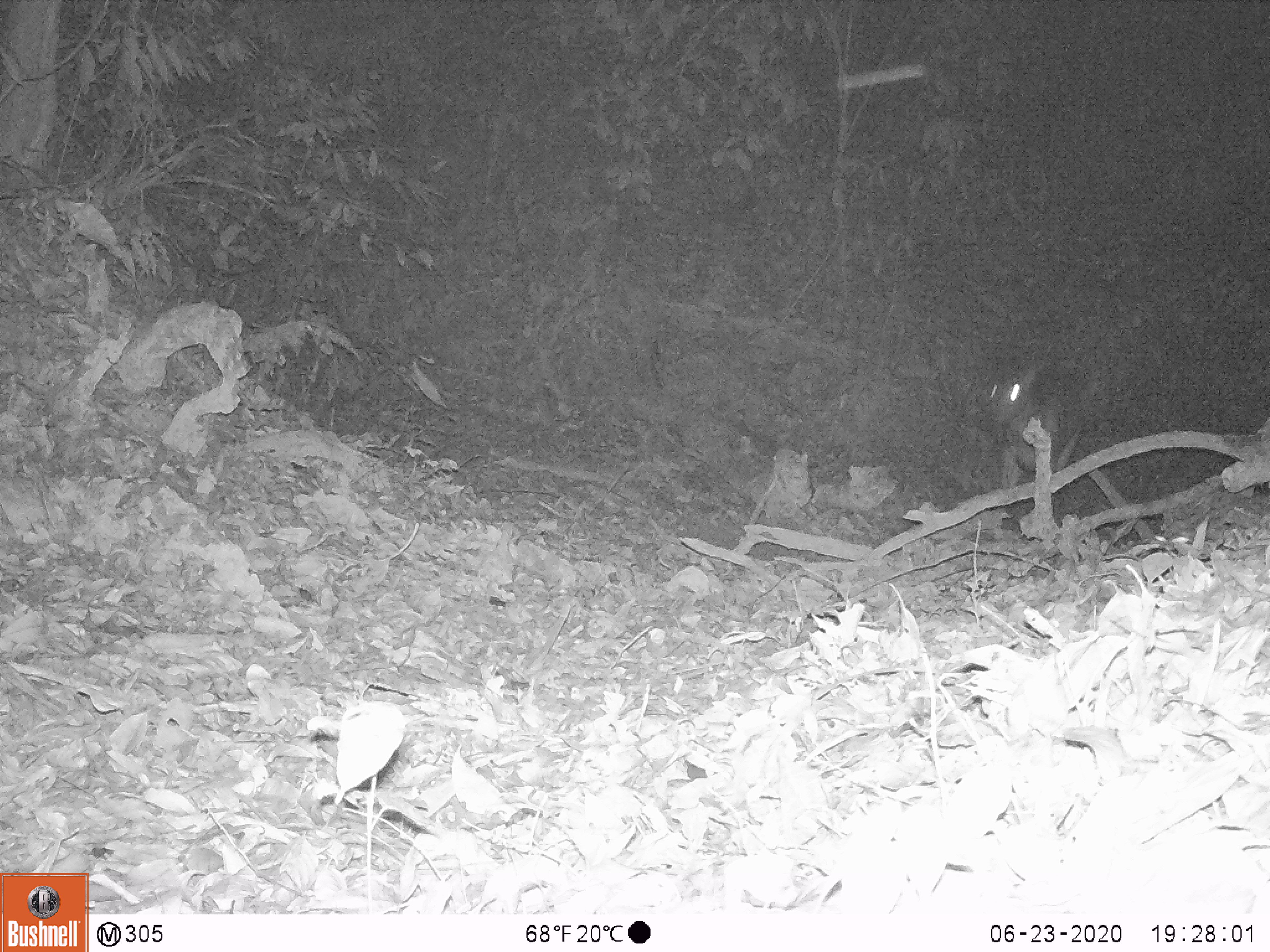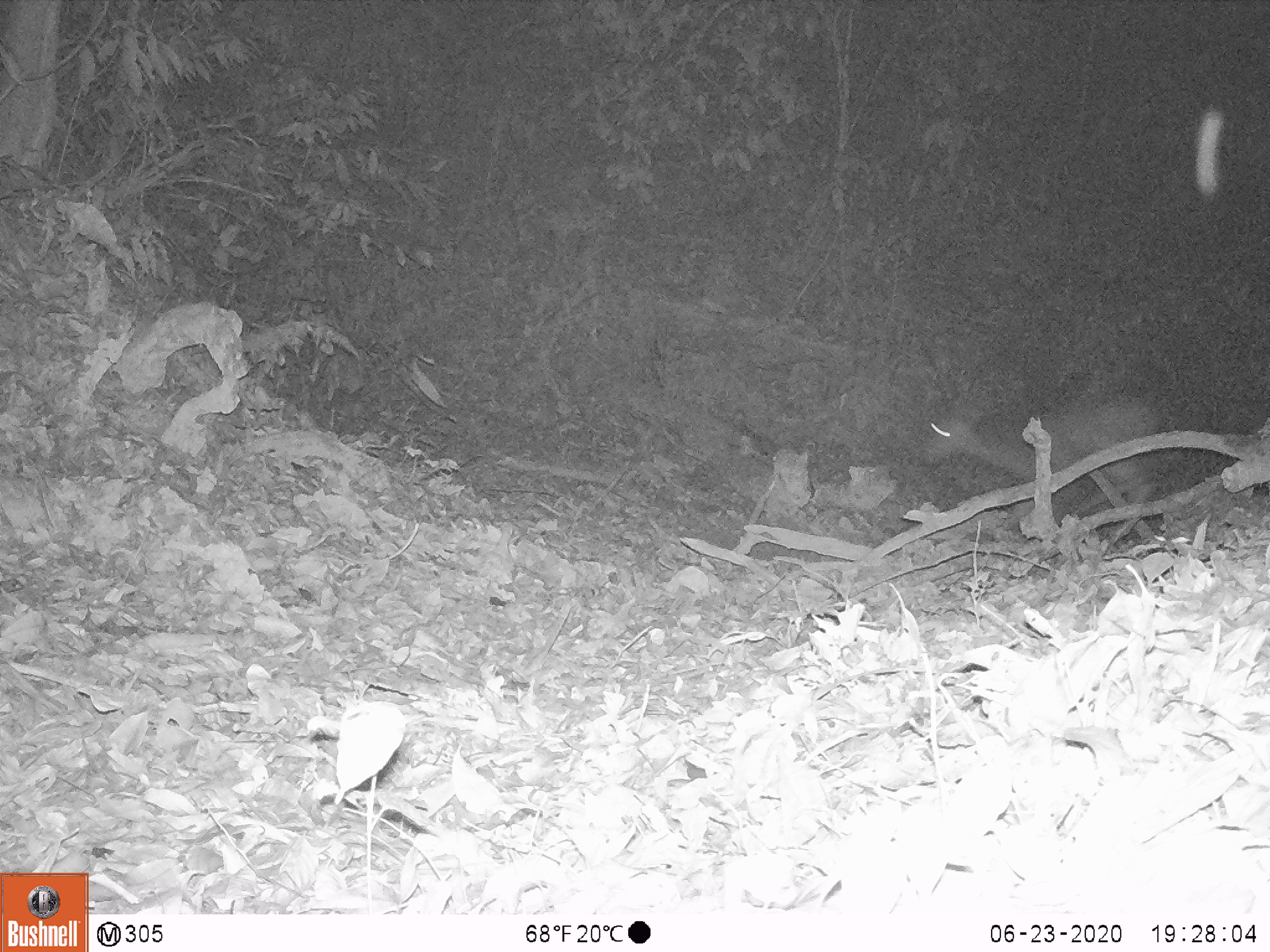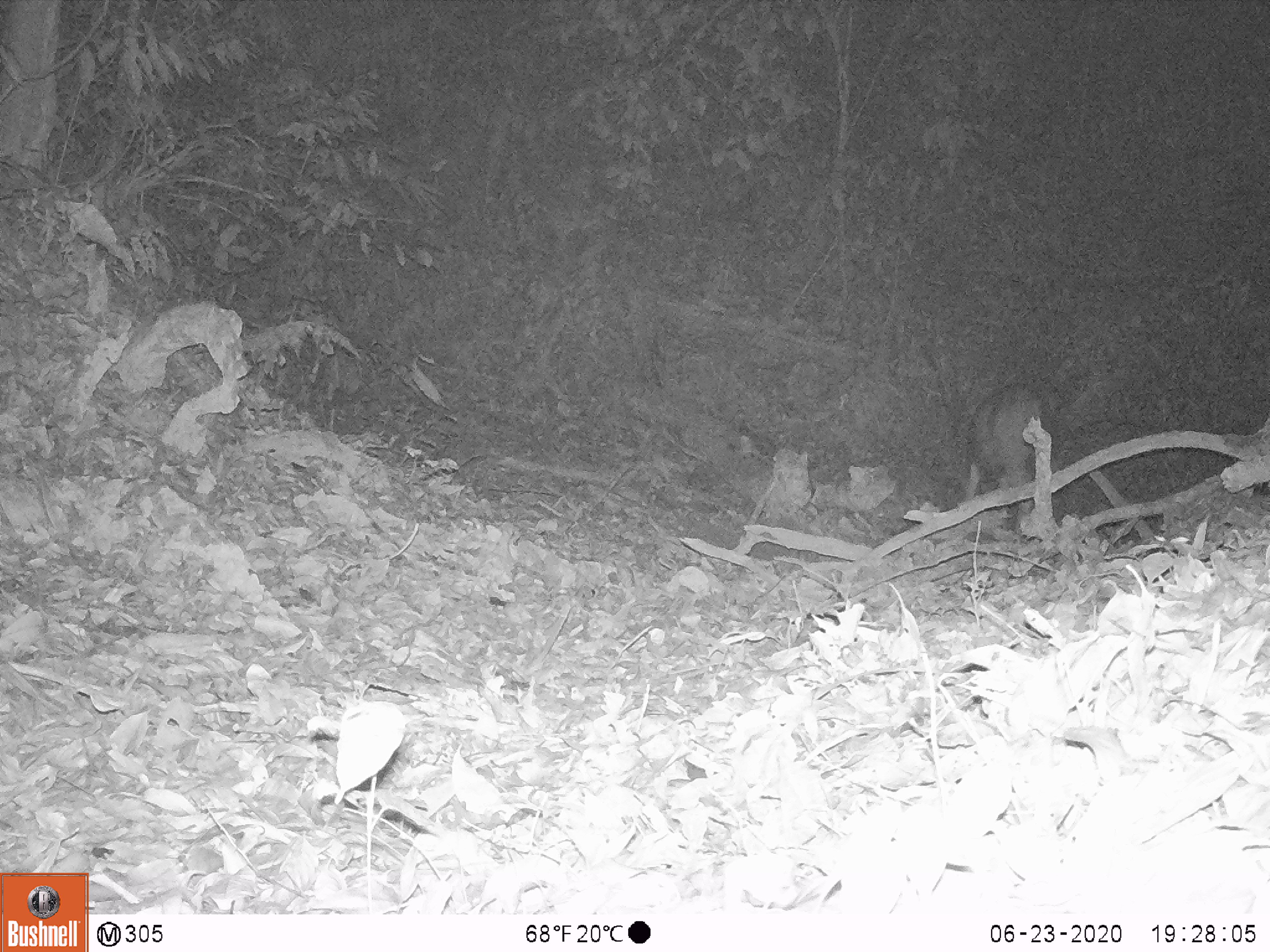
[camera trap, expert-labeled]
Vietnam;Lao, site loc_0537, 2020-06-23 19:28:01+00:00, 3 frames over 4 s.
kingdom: Animalia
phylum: Chordata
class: Mammalia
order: Artiodactyla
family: Cervidae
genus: Rusa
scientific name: Rusa unicolor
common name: sambar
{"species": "sambar (Rusa unicolor)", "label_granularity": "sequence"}